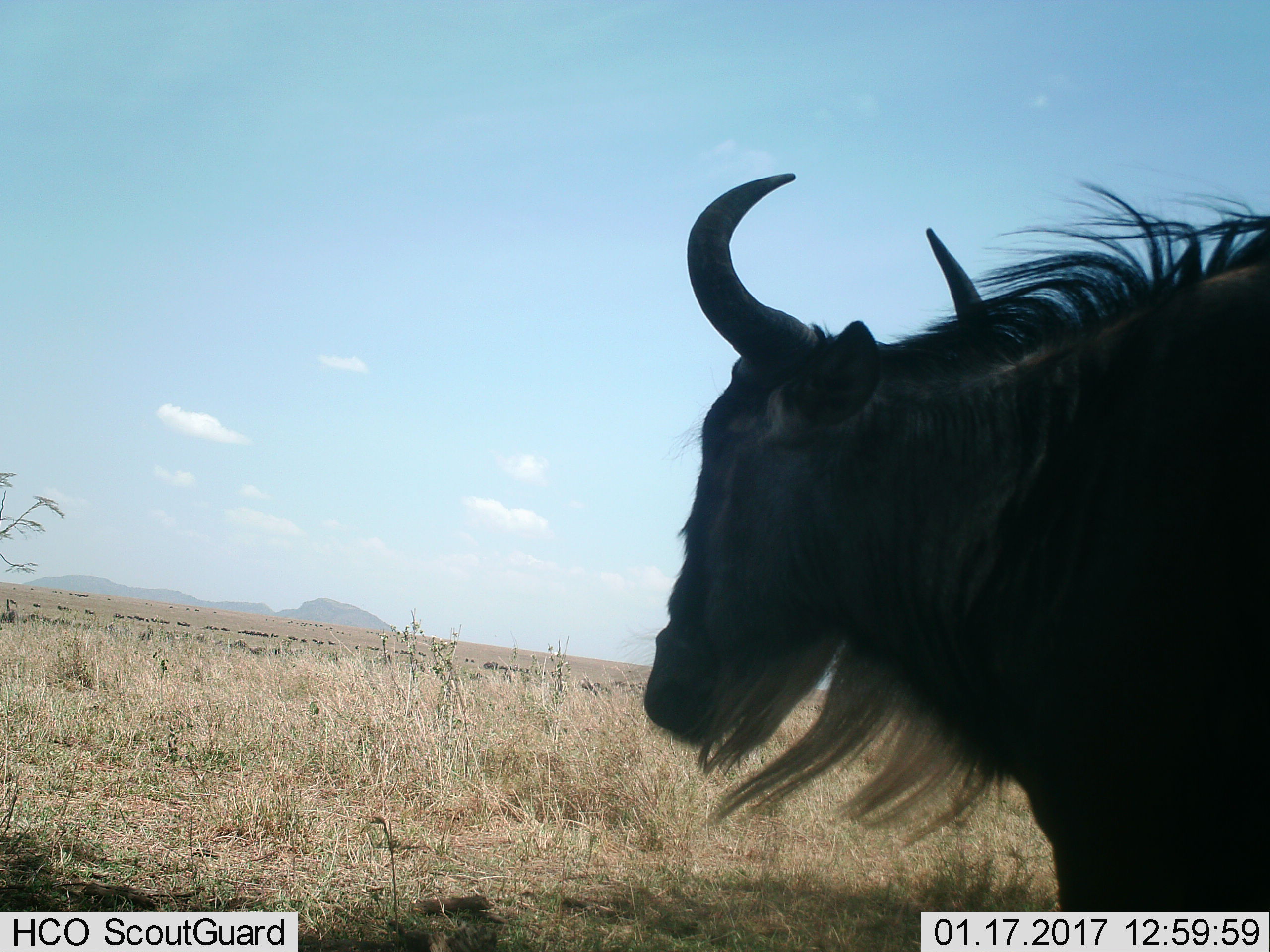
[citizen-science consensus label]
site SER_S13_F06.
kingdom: Animalia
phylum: Chordata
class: Mammalia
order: Artiodactyla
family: Bovidae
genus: Connochaetes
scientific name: Connochaetes taurinus taurinus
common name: blue wildebeest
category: wildebeestblue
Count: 1.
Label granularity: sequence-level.